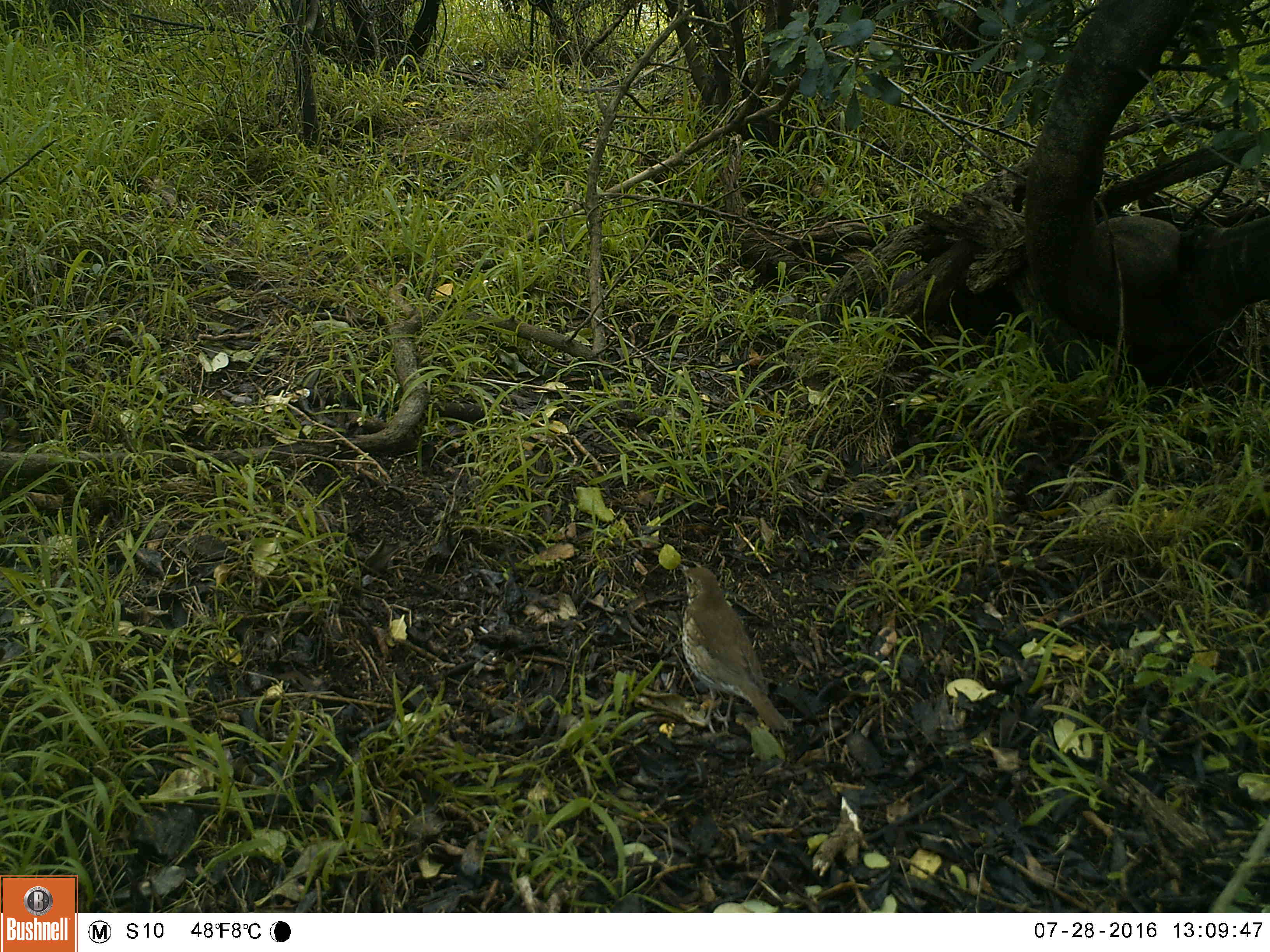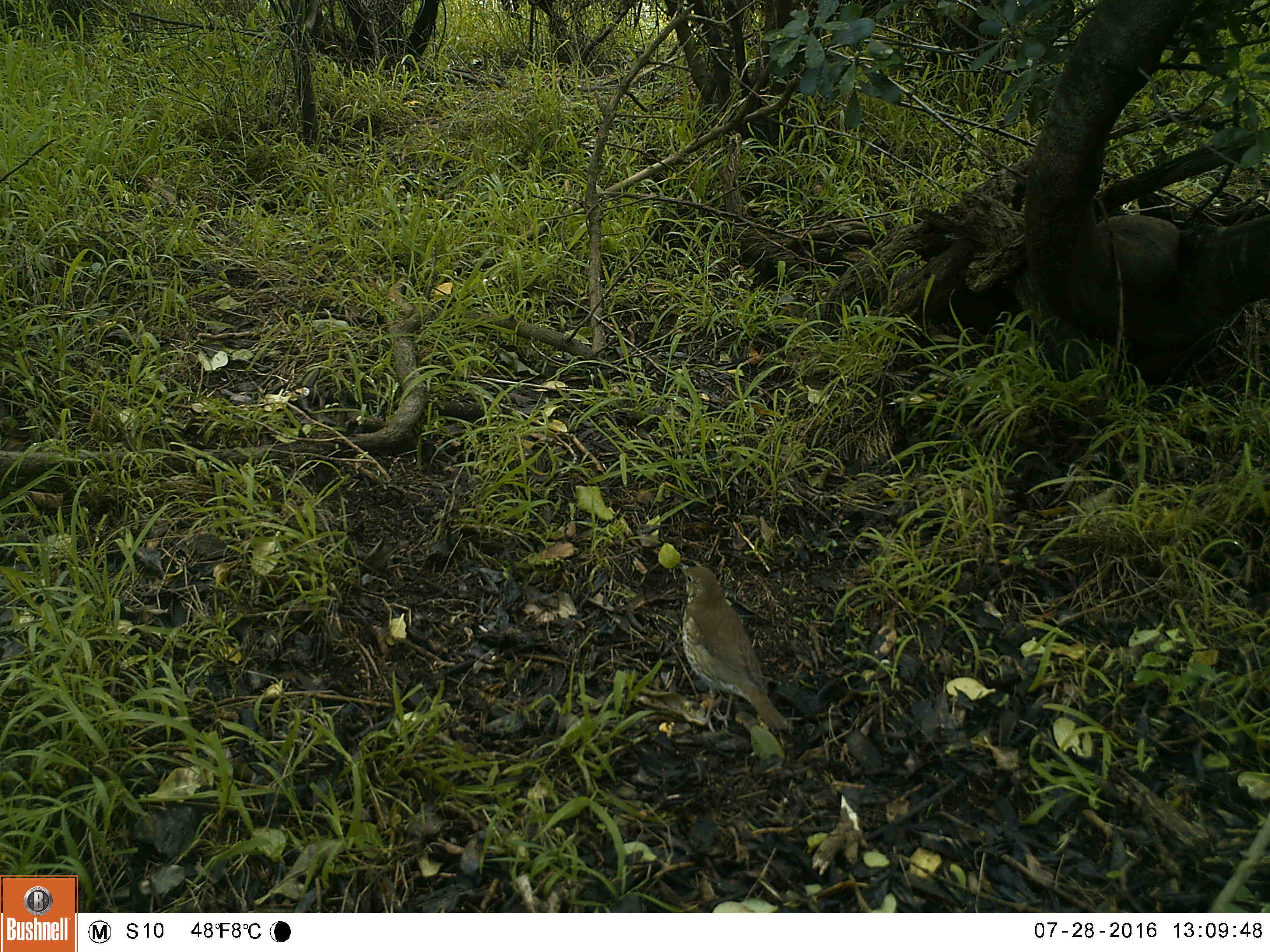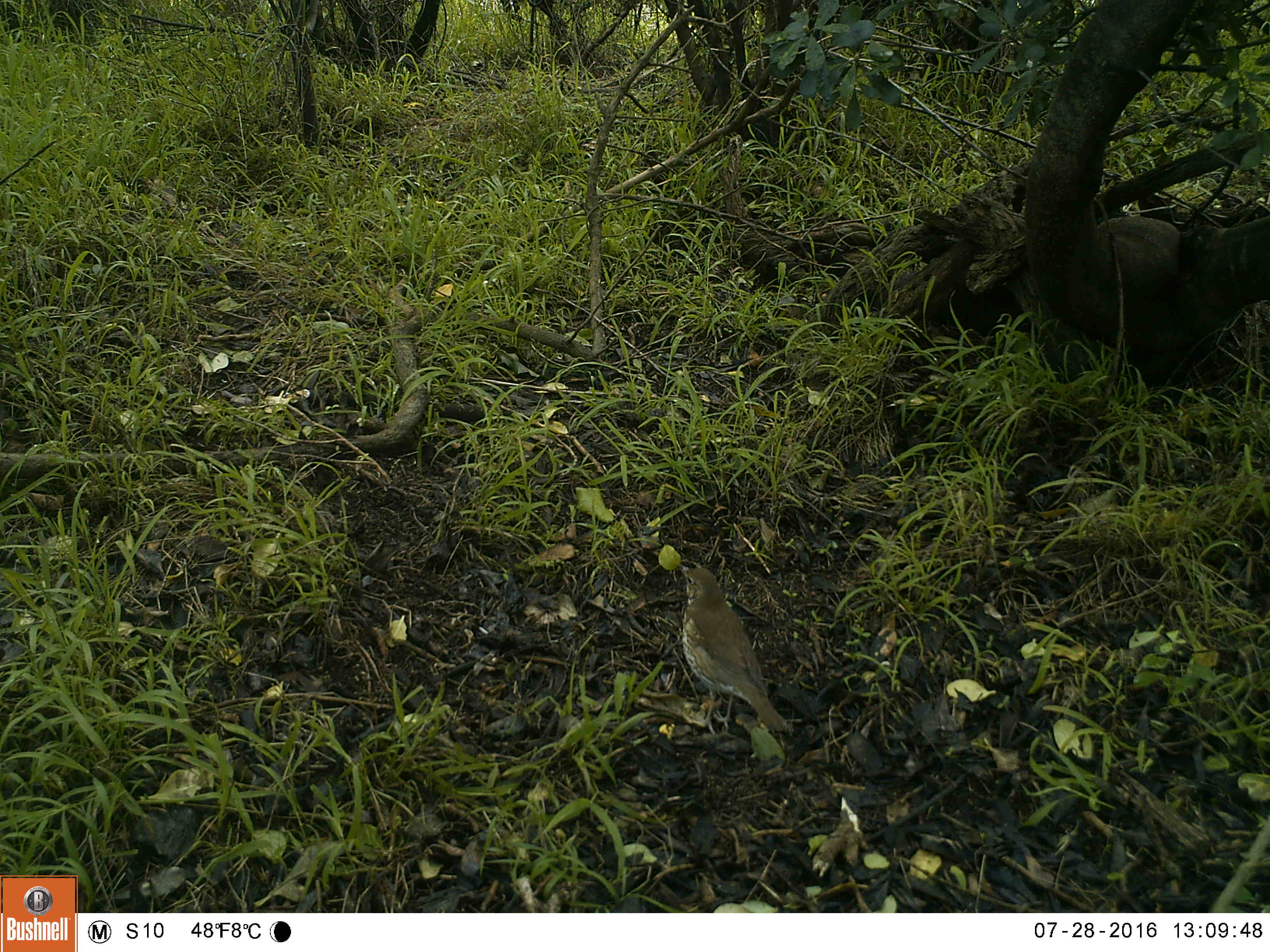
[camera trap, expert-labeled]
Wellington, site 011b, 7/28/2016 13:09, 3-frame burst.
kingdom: Animalia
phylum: Chordata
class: Aves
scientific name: Aves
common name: bird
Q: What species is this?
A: Bird (Aves).